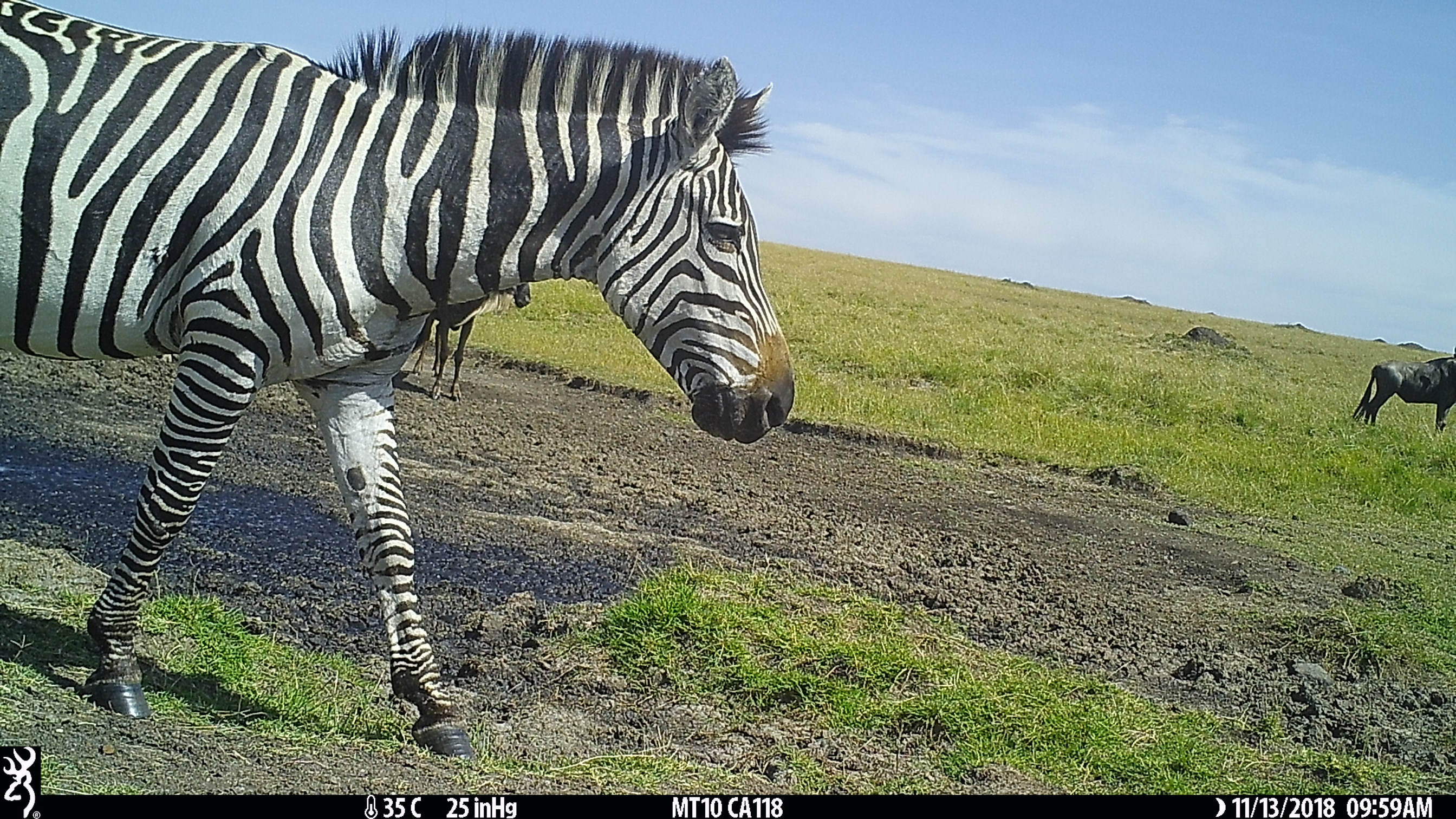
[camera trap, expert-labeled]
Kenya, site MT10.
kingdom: Animalia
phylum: Chordata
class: Mammalia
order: Artiodactyla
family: Bovidae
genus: Connochaetes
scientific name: Connochaetes taurinus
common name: blue wildebeest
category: wildebeest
Wildebeest (blue wildebeest) (Connochaetes taurinus).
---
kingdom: Animalia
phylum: Chordata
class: Mammalia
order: Perissodactyla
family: Equidae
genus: Equus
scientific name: Equus quagga burchellii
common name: burchell's zebra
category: zebra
Zebra (burchell's zebra) (Equus quagga burchellii).